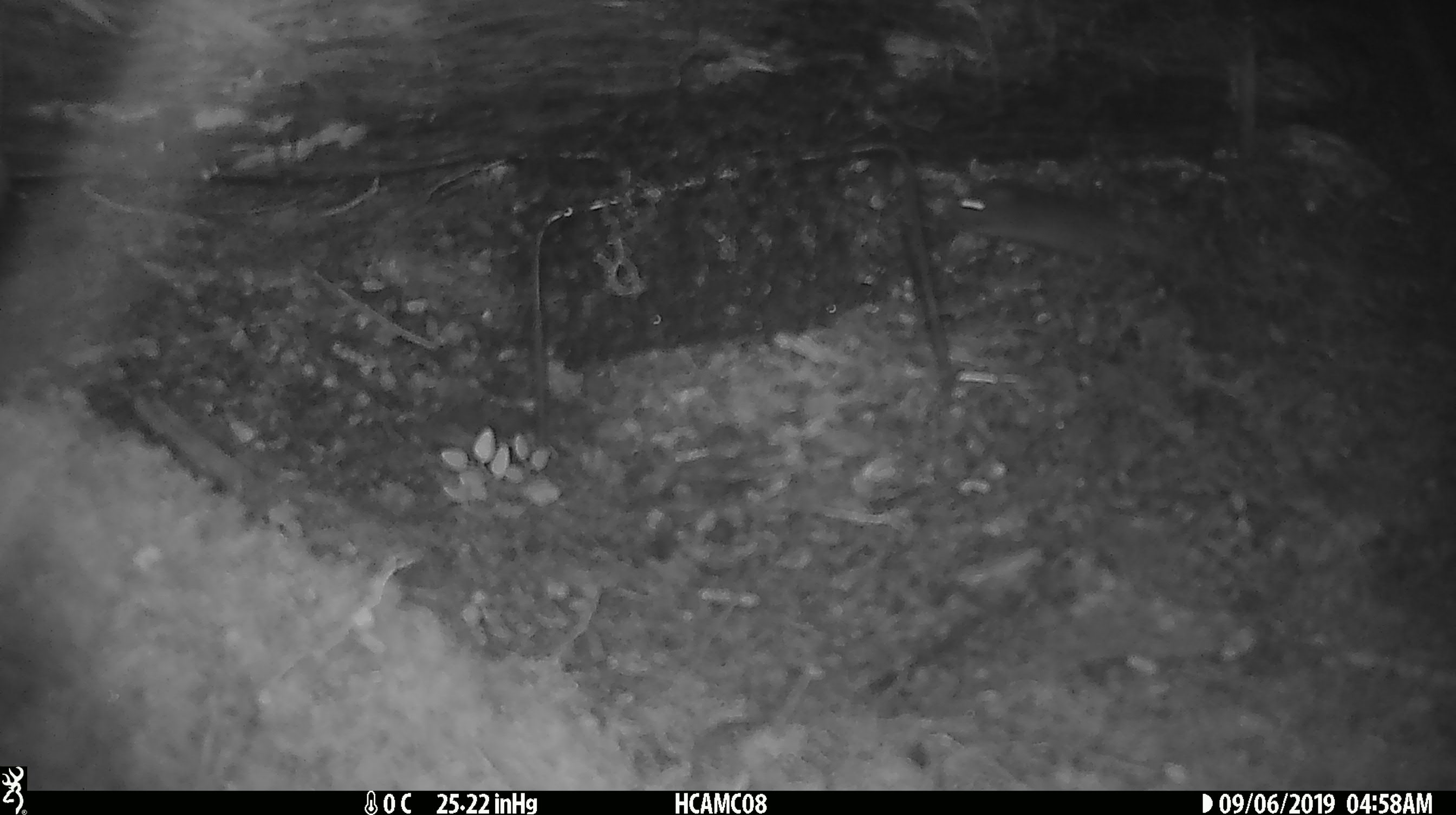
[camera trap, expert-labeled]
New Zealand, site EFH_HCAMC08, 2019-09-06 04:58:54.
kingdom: Animalia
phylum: Chordata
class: Mammalia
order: Rodentia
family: Muridae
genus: Mus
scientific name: Mus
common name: mouse